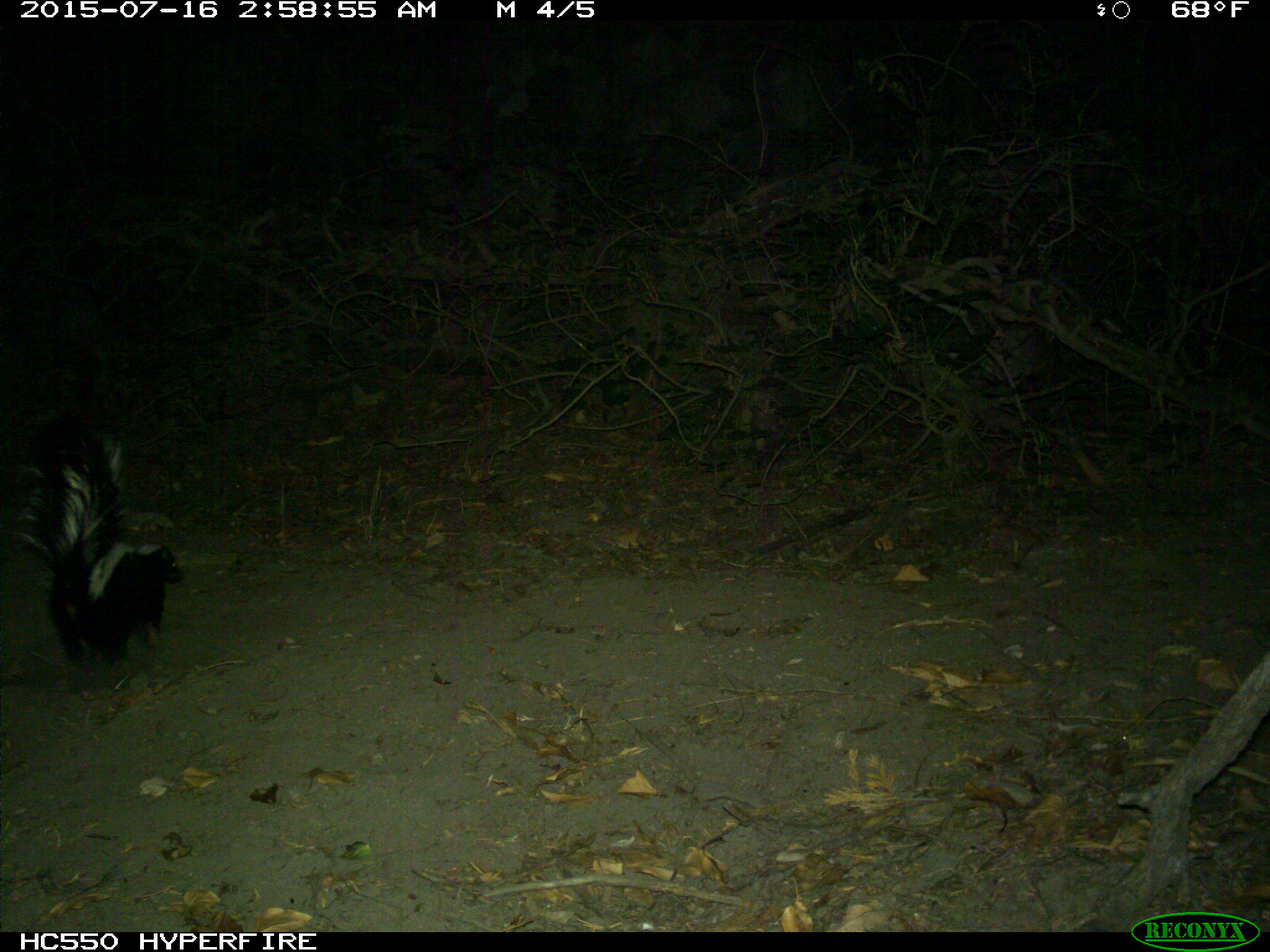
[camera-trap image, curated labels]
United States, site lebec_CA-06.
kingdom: Animalia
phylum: Chordata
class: Mammalia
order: Carnivora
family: Mephitidae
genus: Mephitis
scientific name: Mephitis mephitis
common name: striped skunk